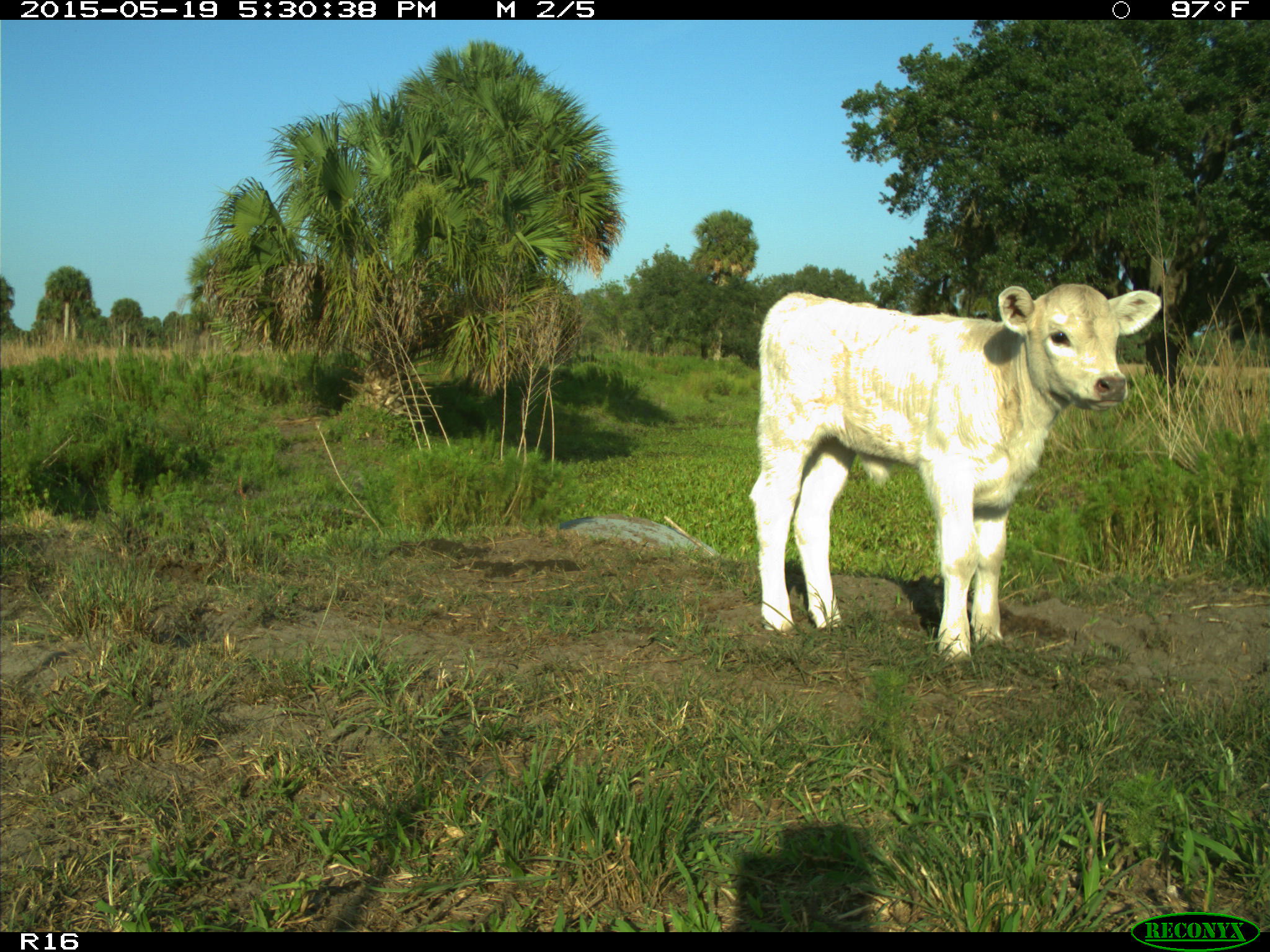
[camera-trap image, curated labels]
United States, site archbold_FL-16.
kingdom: Animalia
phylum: Chordata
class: Mammalia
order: Artiodactyla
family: Bovidae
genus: Bos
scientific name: Bos taurus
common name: domestic cow